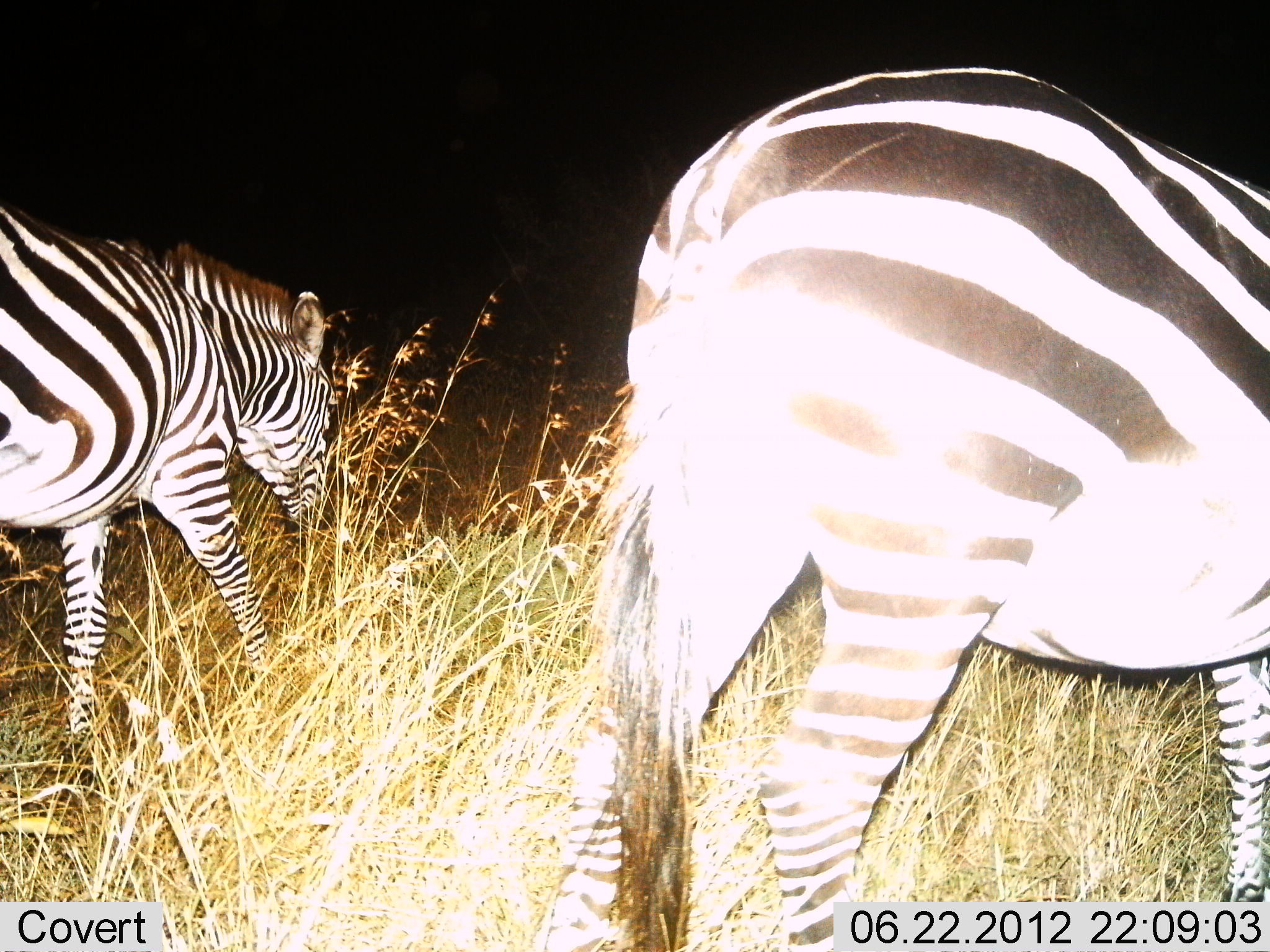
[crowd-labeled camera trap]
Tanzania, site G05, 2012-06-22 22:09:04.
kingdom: Animalia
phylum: Chordata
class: Mammalia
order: Perissodactyla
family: Equidae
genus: Equus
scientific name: Equus quagga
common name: plains zebra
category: zebra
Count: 2.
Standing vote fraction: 40%.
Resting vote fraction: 0%.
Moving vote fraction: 60%.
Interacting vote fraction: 0%.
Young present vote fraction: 0%.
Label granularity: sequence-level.